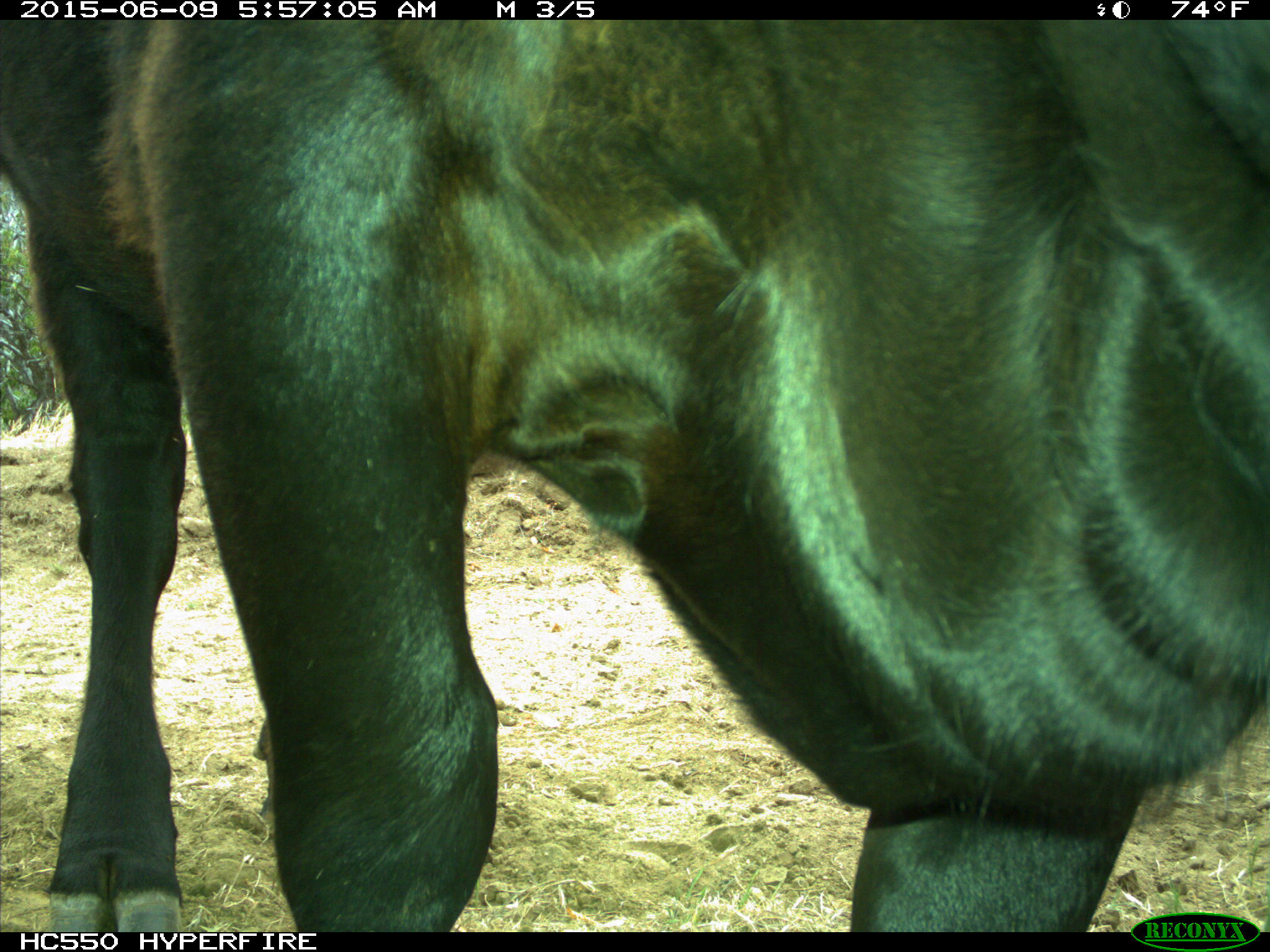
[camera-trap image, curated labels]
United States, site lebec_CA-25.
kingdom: Animalia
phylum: Chordata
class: Mammalia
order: Artiodactyla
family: Bovidae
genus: Bos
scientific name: Bos taurus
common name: domestic cow